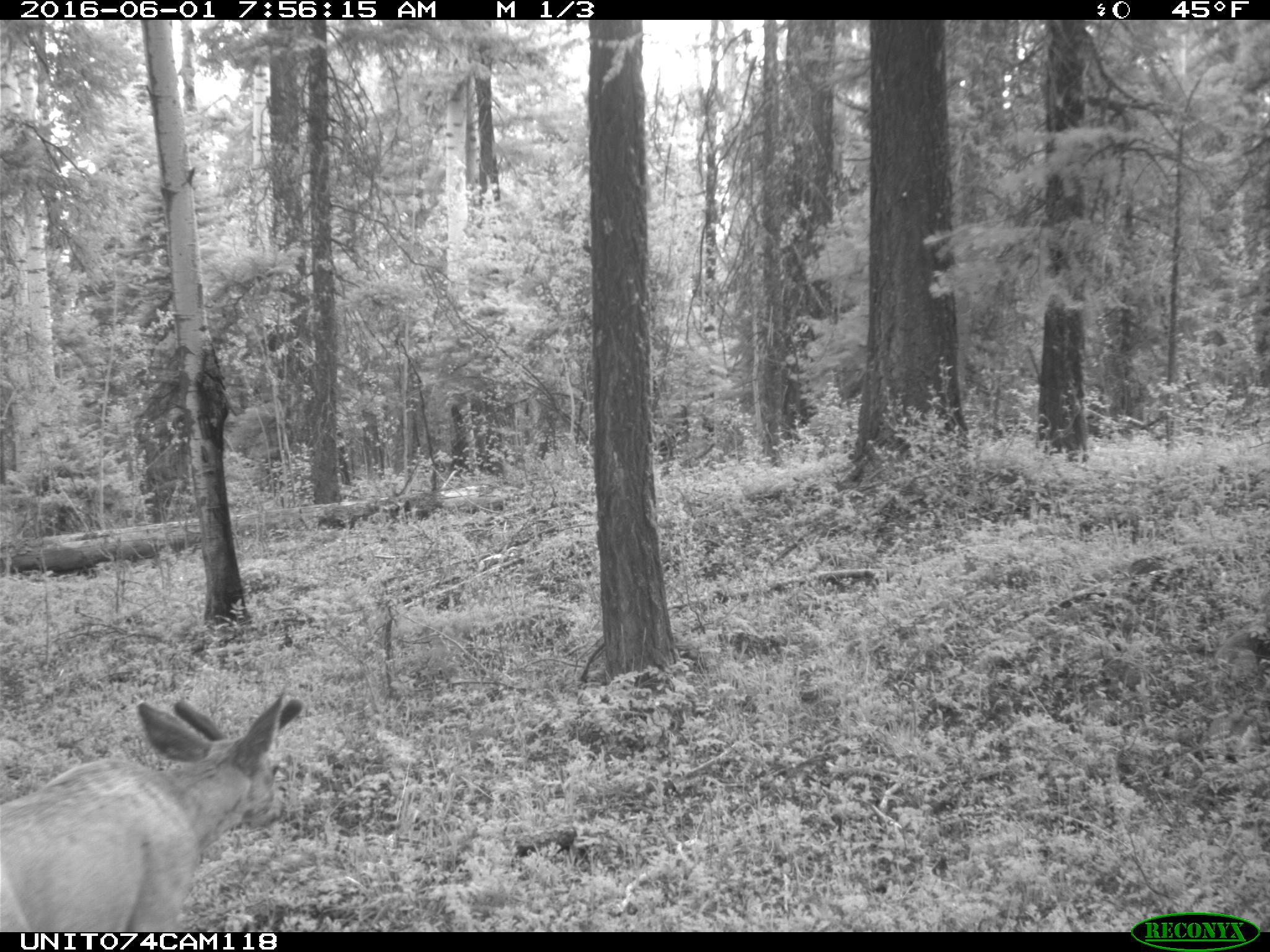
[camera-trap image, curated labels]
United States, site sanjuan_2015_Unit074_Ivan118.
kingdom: Animalia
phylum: Chordata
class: Mammalia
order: Artiodactyla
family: Cervidae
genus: Odocoileus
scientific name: Odocoileus hemionus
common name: mule deer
Odocoileus hemionus (mule deer).